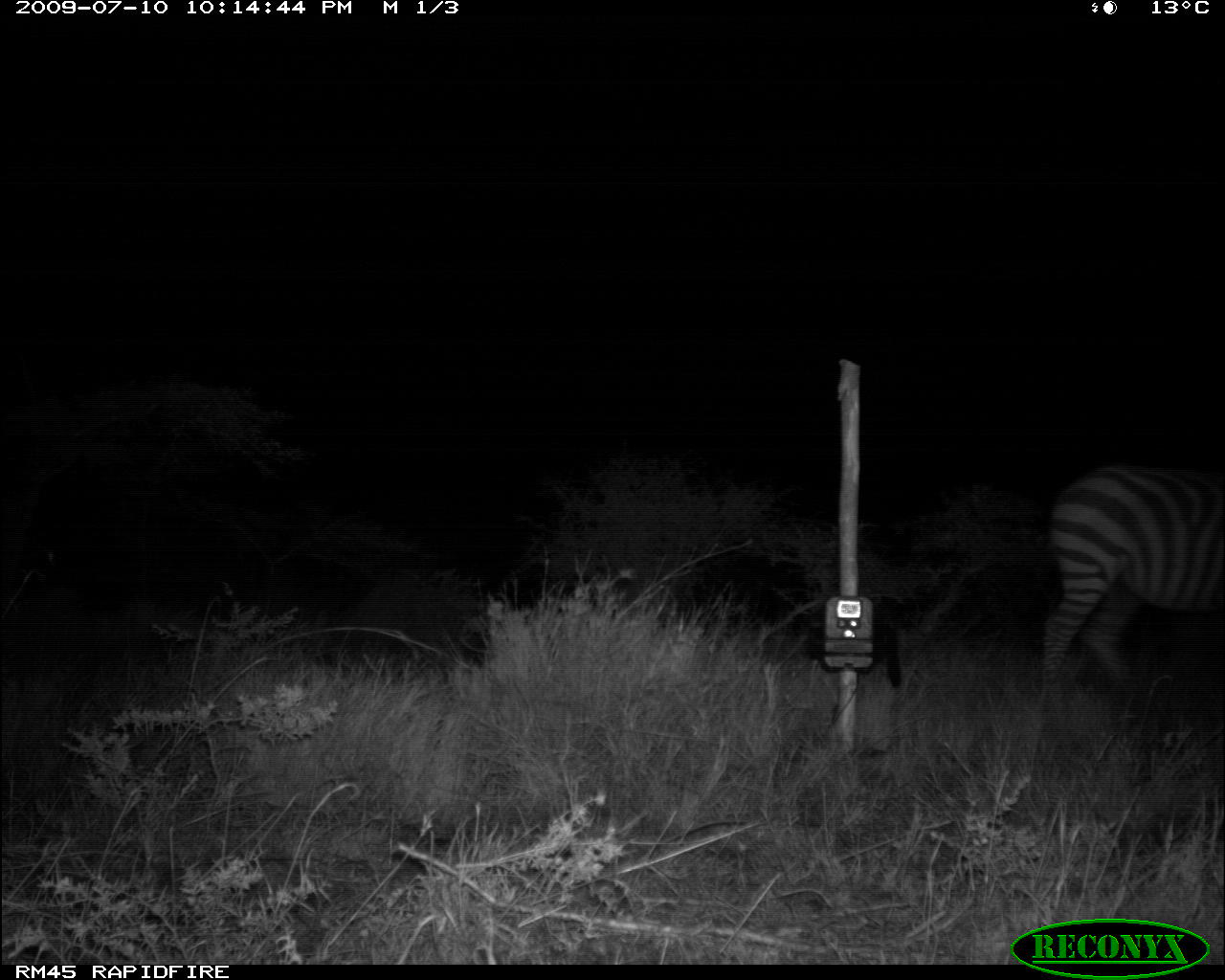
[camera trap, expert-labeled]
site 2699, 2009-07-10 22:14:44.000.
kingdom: Animalia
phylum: Chordata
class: Mammalia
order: Perissodactyla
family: Equidae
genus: Equus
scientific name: Equus quagga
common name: plains zebra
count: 1